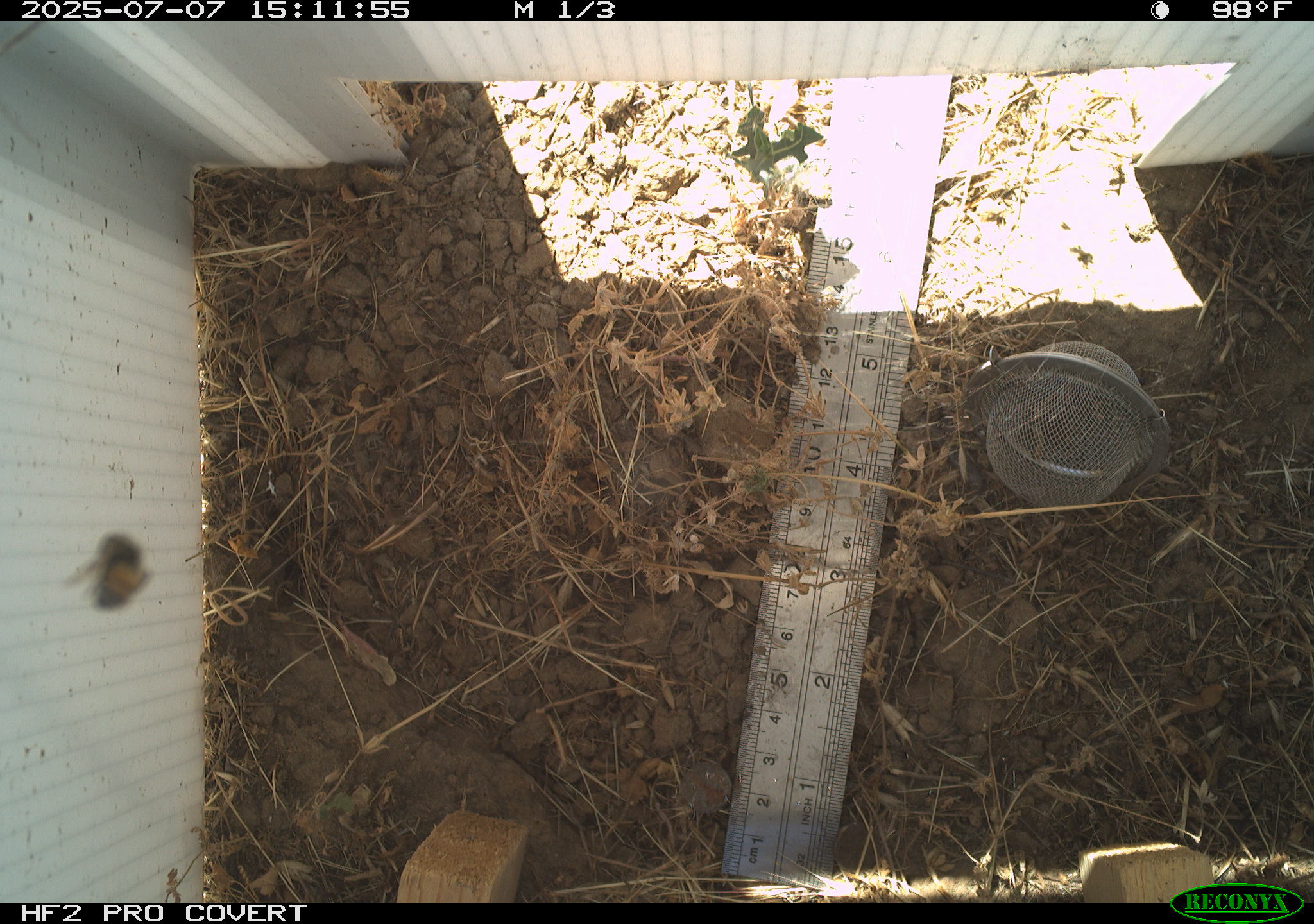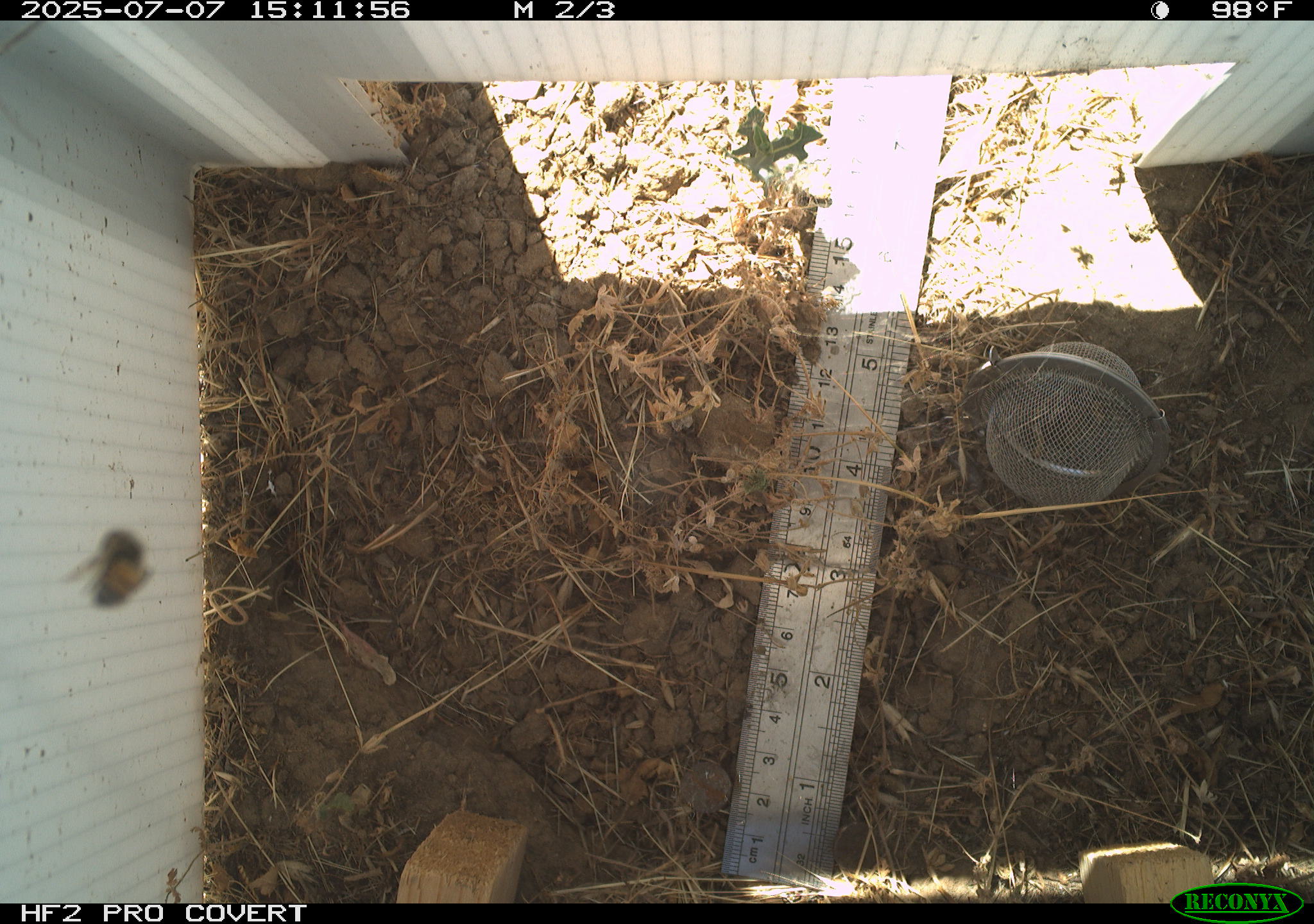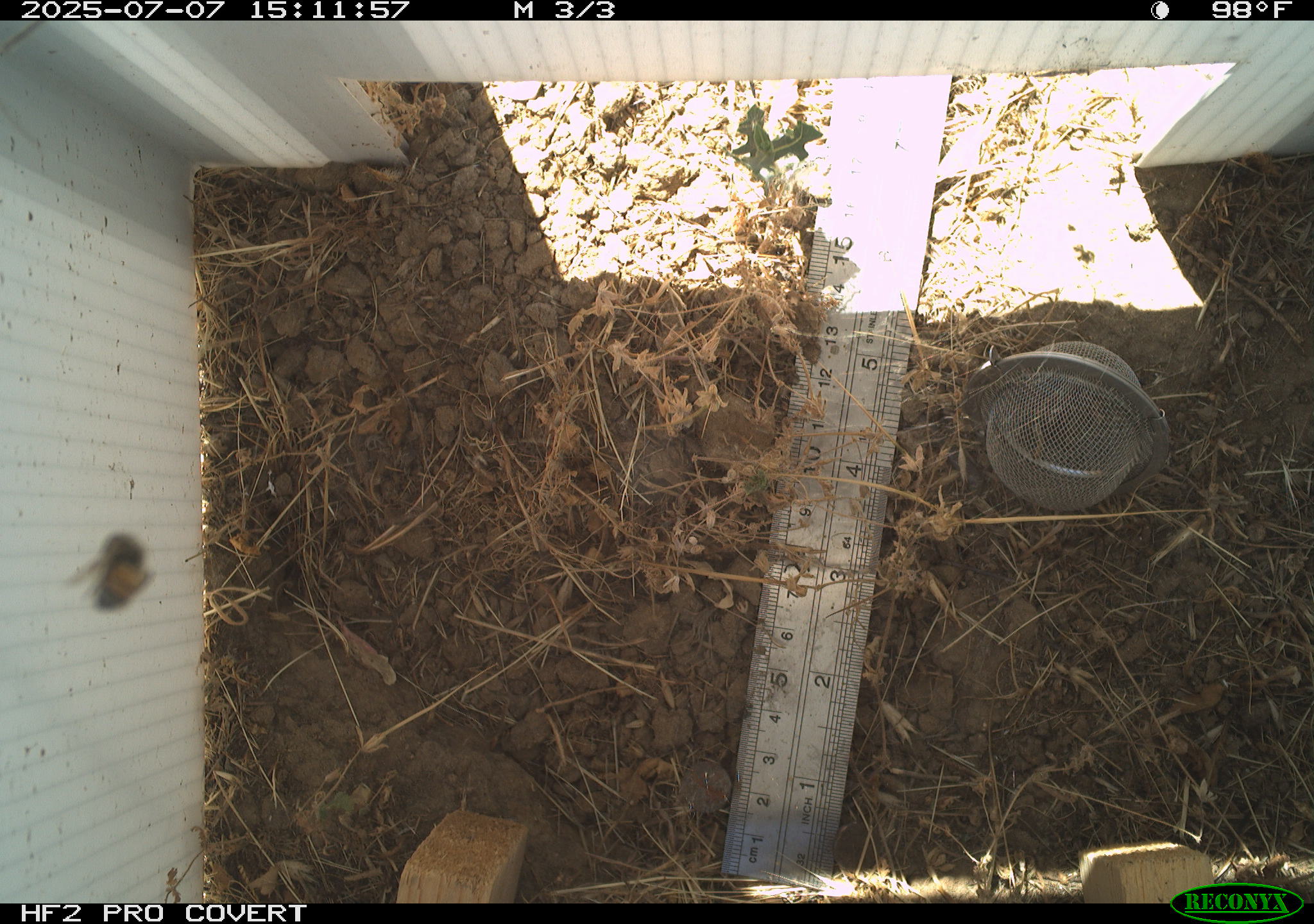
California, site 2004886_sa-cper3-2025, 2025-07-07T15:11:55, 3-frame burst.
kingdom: Animalia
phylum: Arthropoda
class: Insecta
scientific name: Insecta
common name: insect